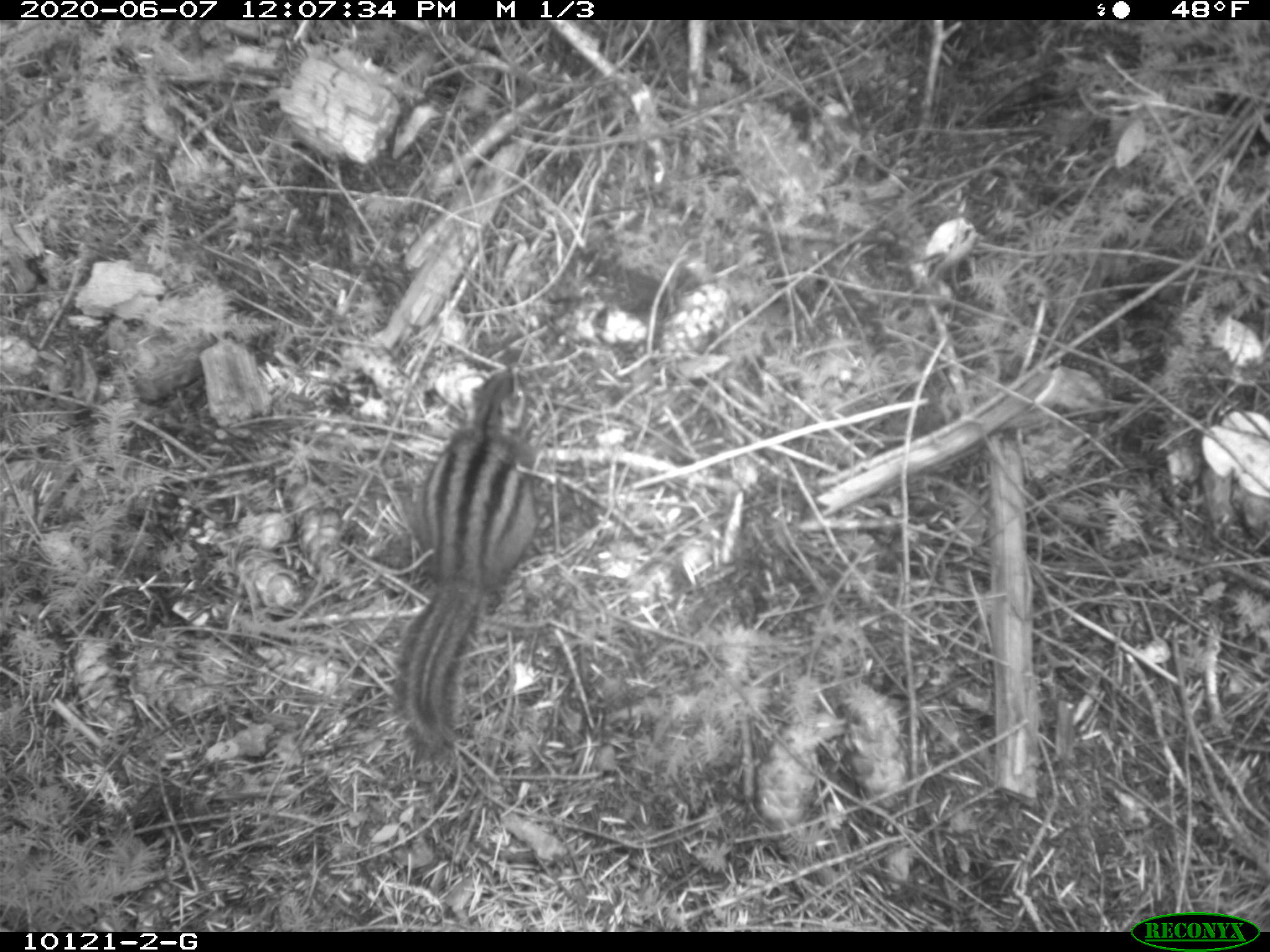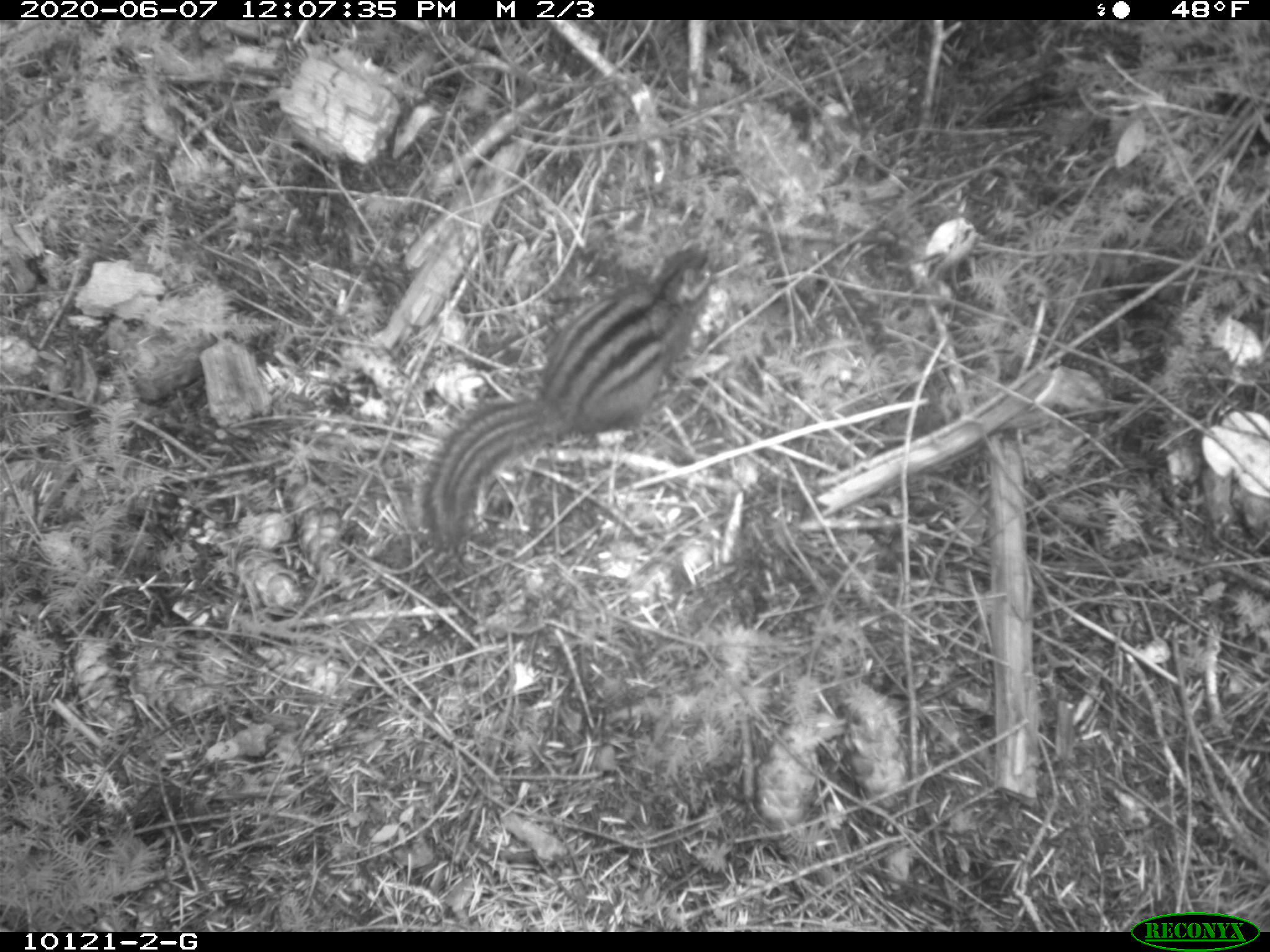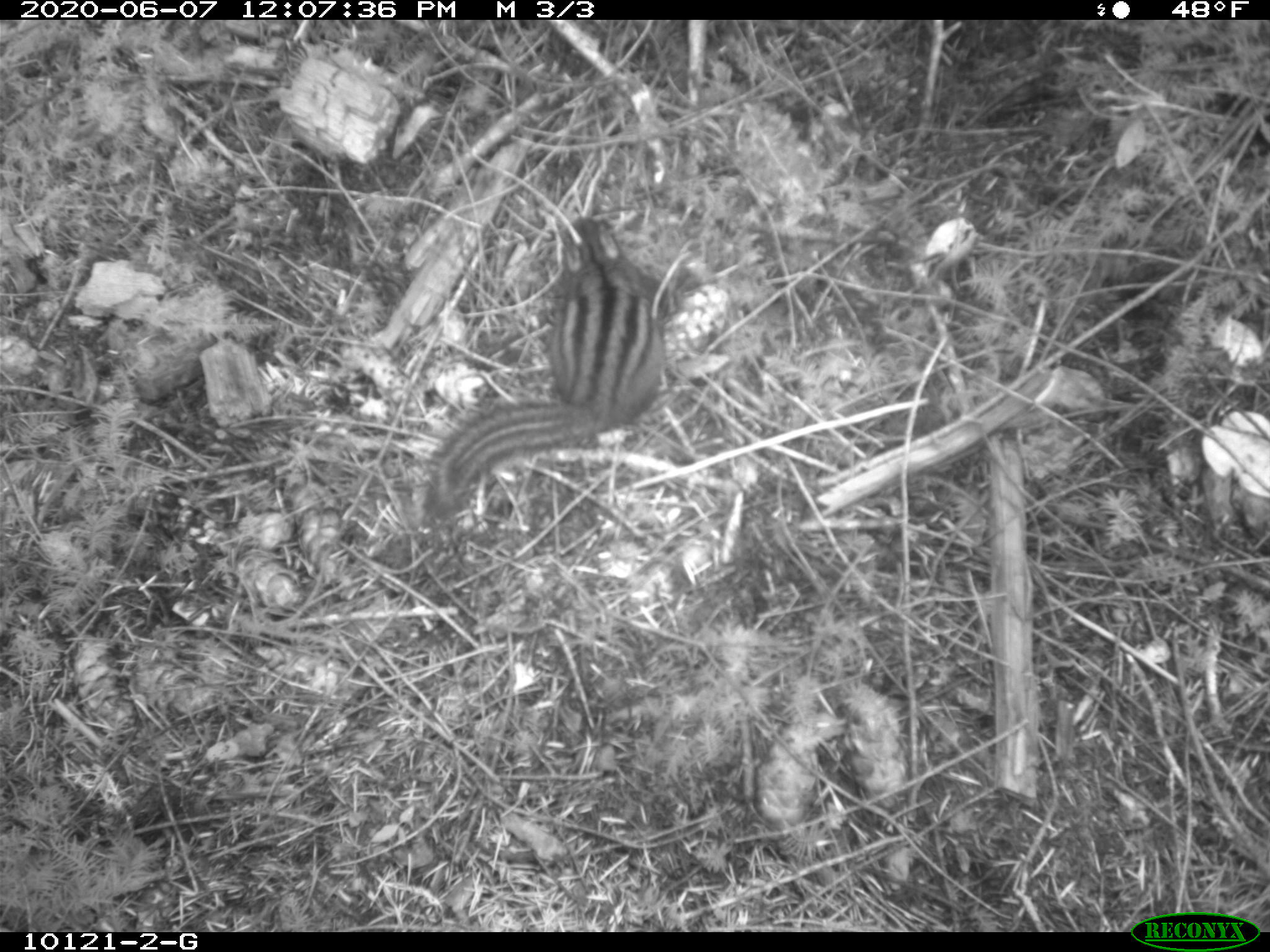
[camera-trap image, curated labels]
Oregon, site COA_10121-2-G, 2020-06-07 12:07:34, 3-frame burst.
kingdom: Animalia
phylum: Chordata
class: Mammalia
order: Rodentia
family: Sciuridae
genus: Neotamias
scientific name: Neotamias townsendii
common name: townsend's chipmunk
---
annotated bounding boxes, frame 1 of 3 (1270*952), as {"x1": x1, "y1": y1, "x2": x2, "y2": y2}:
townsend's chipmunk: {"x1": 380, "y1": 362, "x2": 543, "y2": 770}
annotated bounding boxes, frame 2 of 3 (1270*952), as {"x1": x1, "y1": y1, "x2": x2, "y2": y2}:
townsend's chipmunk: {"x1": 406, "y1": 239, "x2": 728, "y2": 567}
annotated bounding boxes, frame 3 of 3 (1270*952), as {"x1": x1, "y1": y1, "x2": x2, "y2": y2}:
townsend's chipmunk: {"x1": 411, "y1": 203, "x2": 677, "y2": 541}